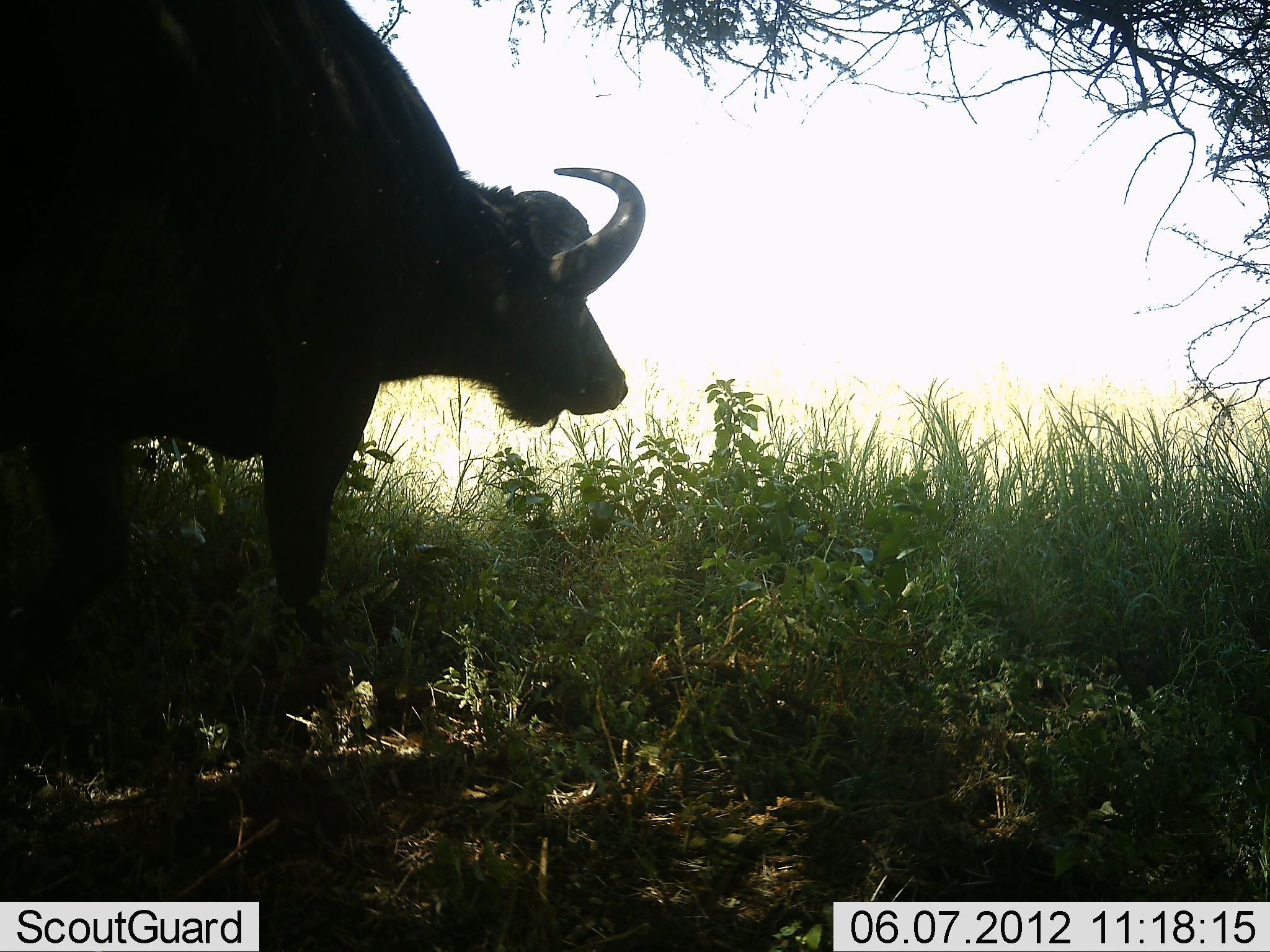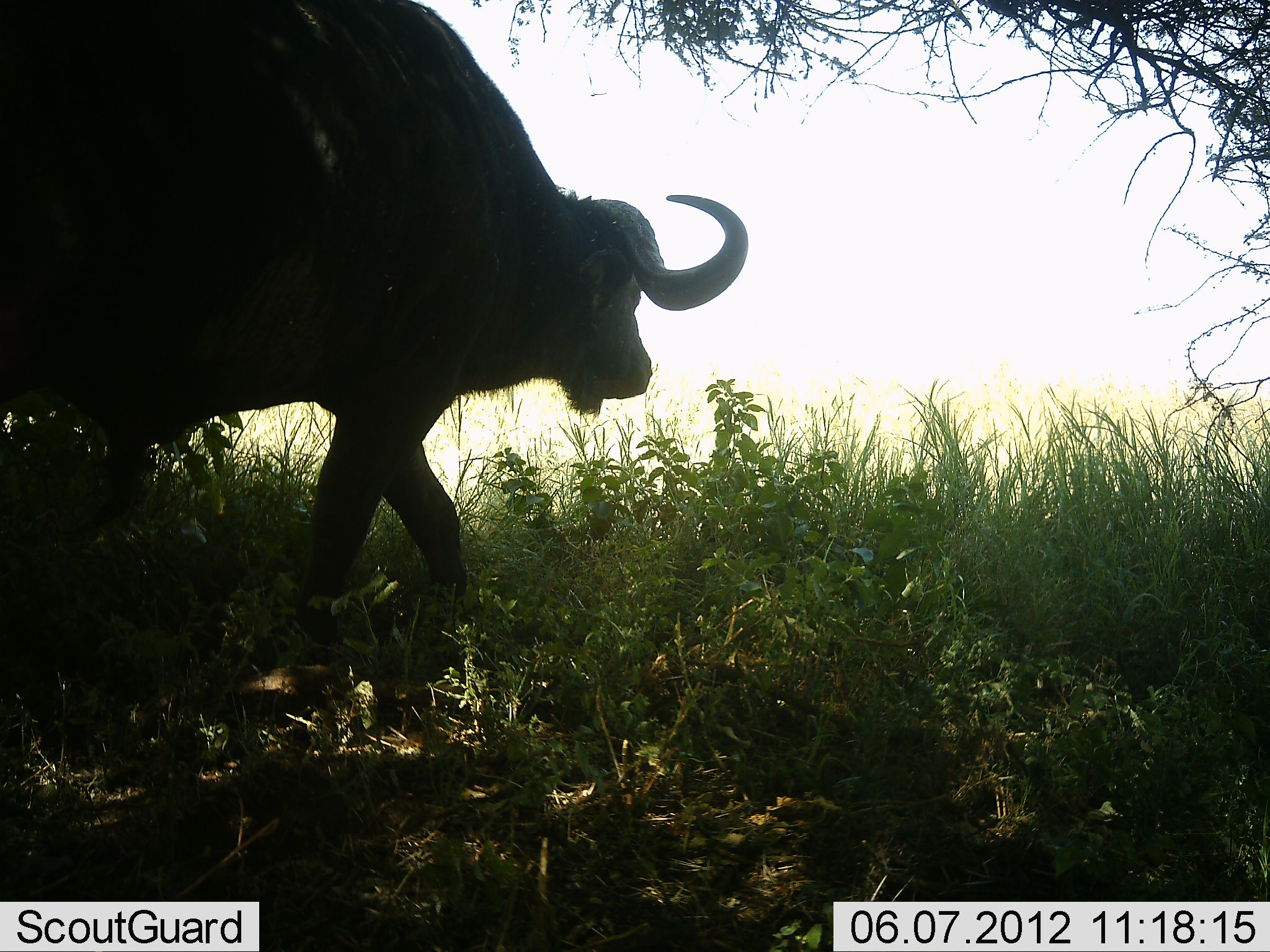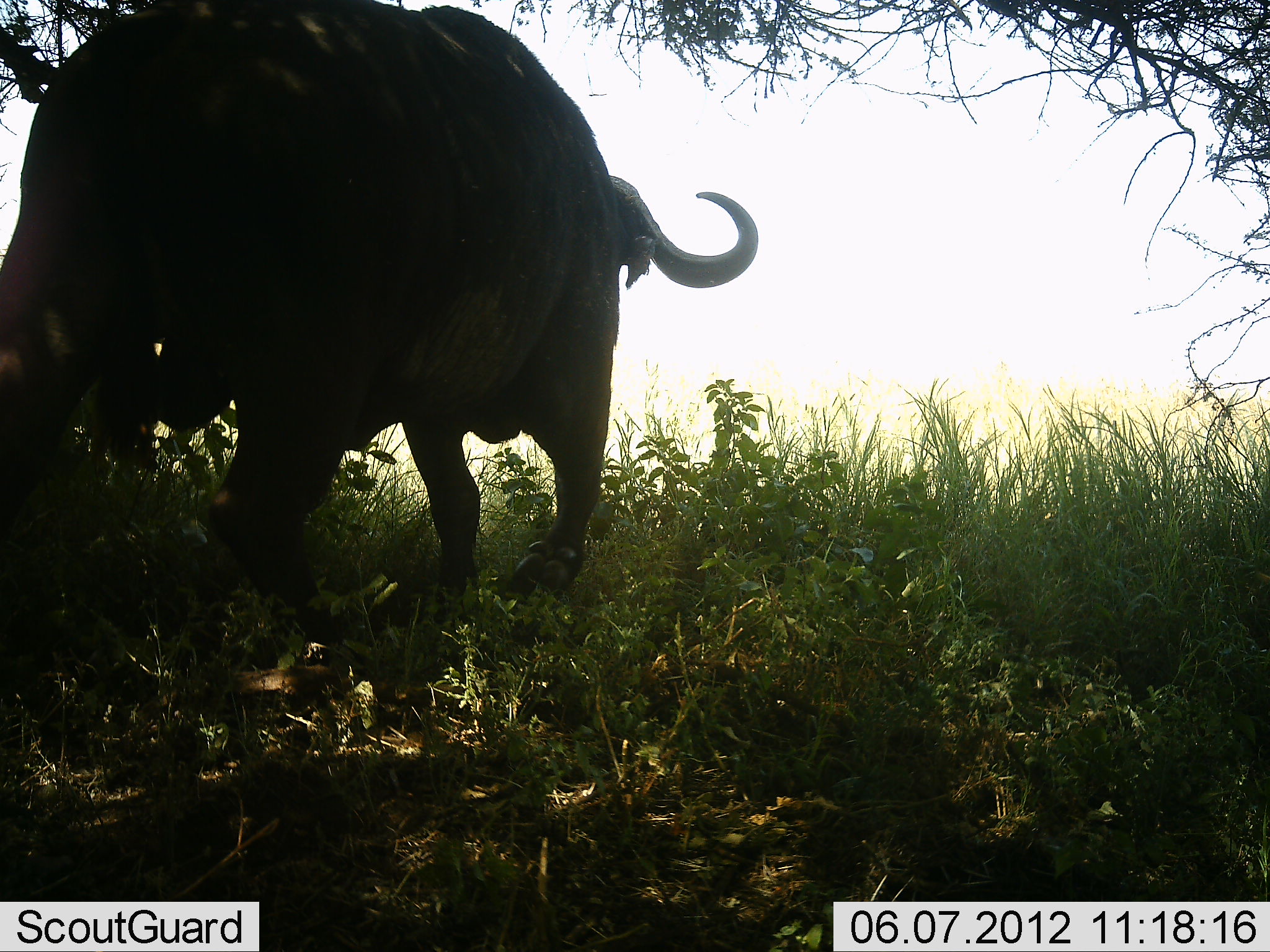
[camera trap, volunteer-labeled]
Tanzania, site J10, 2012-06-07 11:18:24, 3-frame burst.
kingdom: Animalia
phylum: Chordata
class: Mammalia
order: Artiodactyla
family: Bovidae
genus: Syncerus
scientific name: Syncerus caffer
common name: cape buffalo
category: buffalo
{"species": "buffalo (cape buffalo) (Syncerus caffer)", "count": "1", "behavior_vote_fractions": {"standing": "0%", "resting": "0%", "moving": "100%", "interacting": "0%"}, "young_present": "0%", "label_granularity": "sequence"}